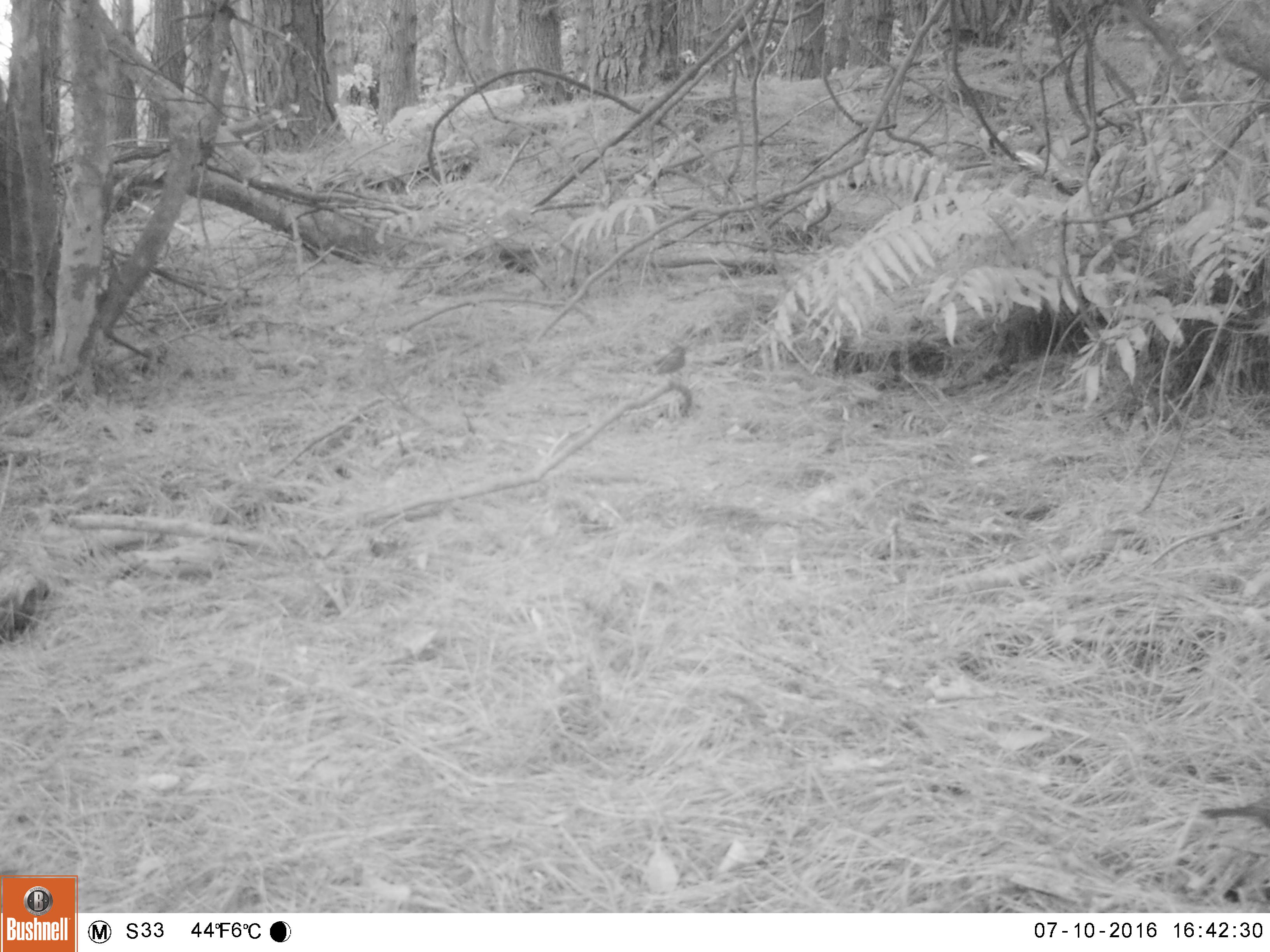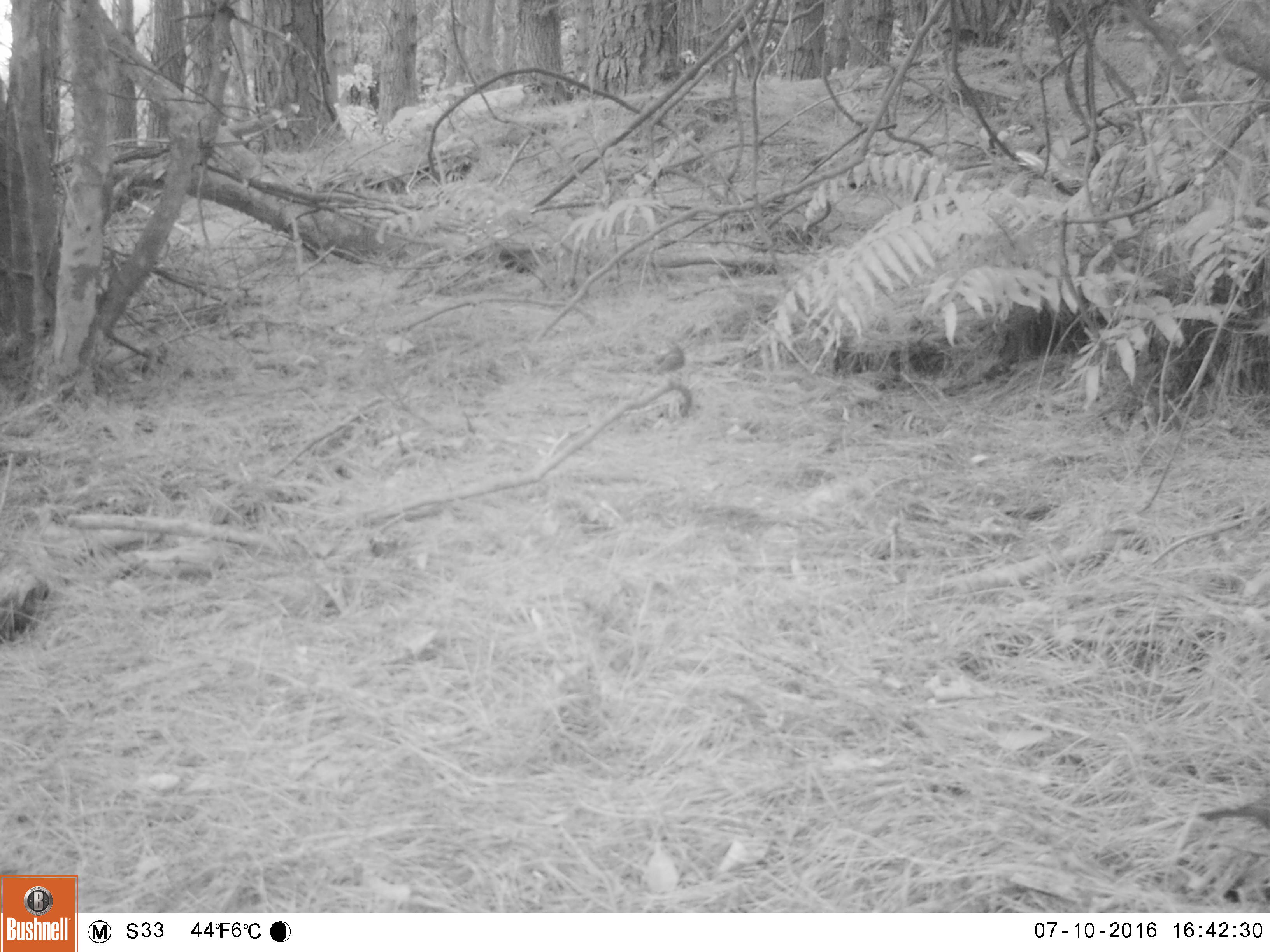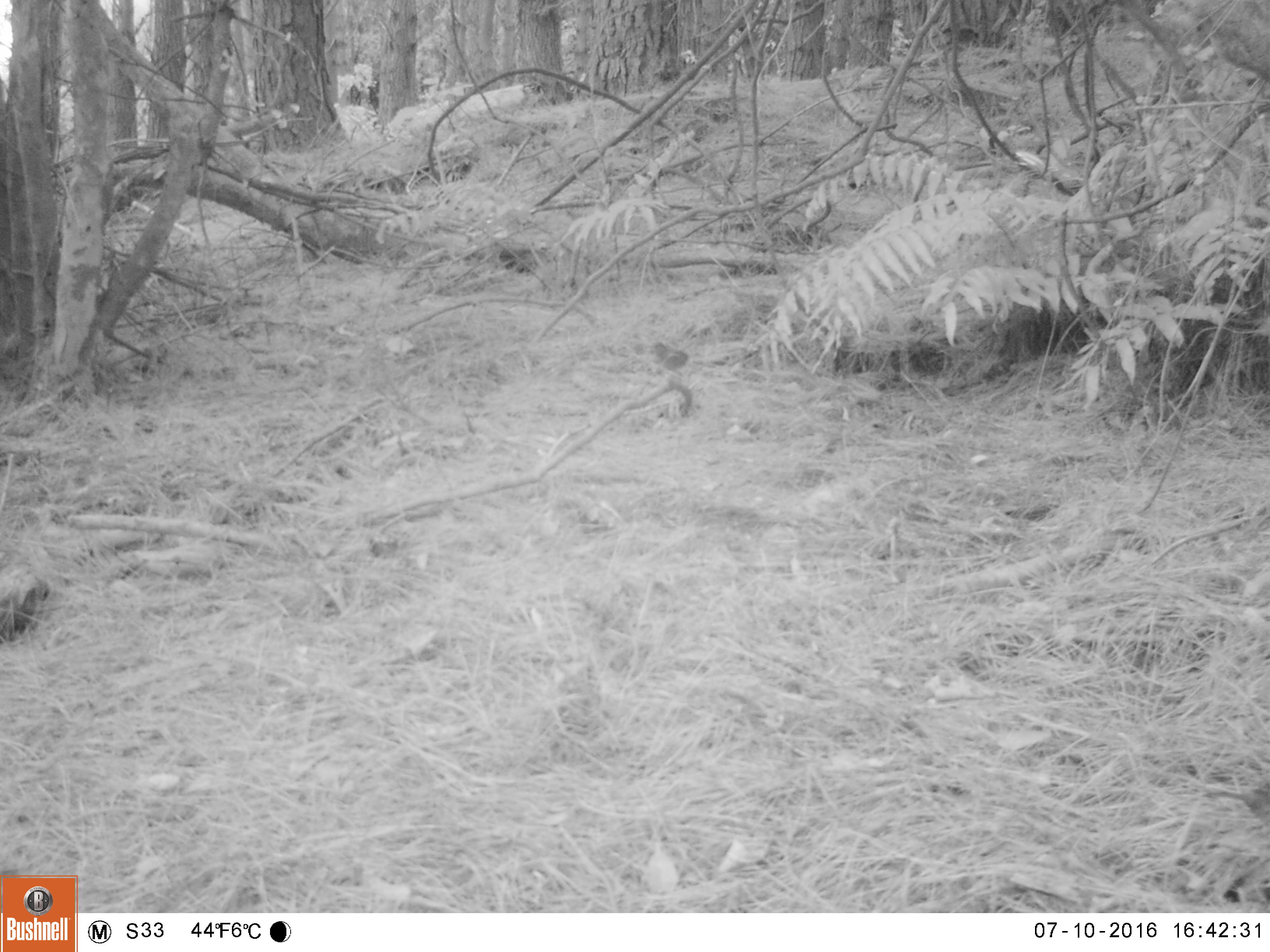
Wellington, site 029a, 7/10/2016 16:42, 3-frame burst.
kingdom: Animalia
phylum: Chordata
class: Aves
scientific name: Aves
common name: bird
Bird (Aves).